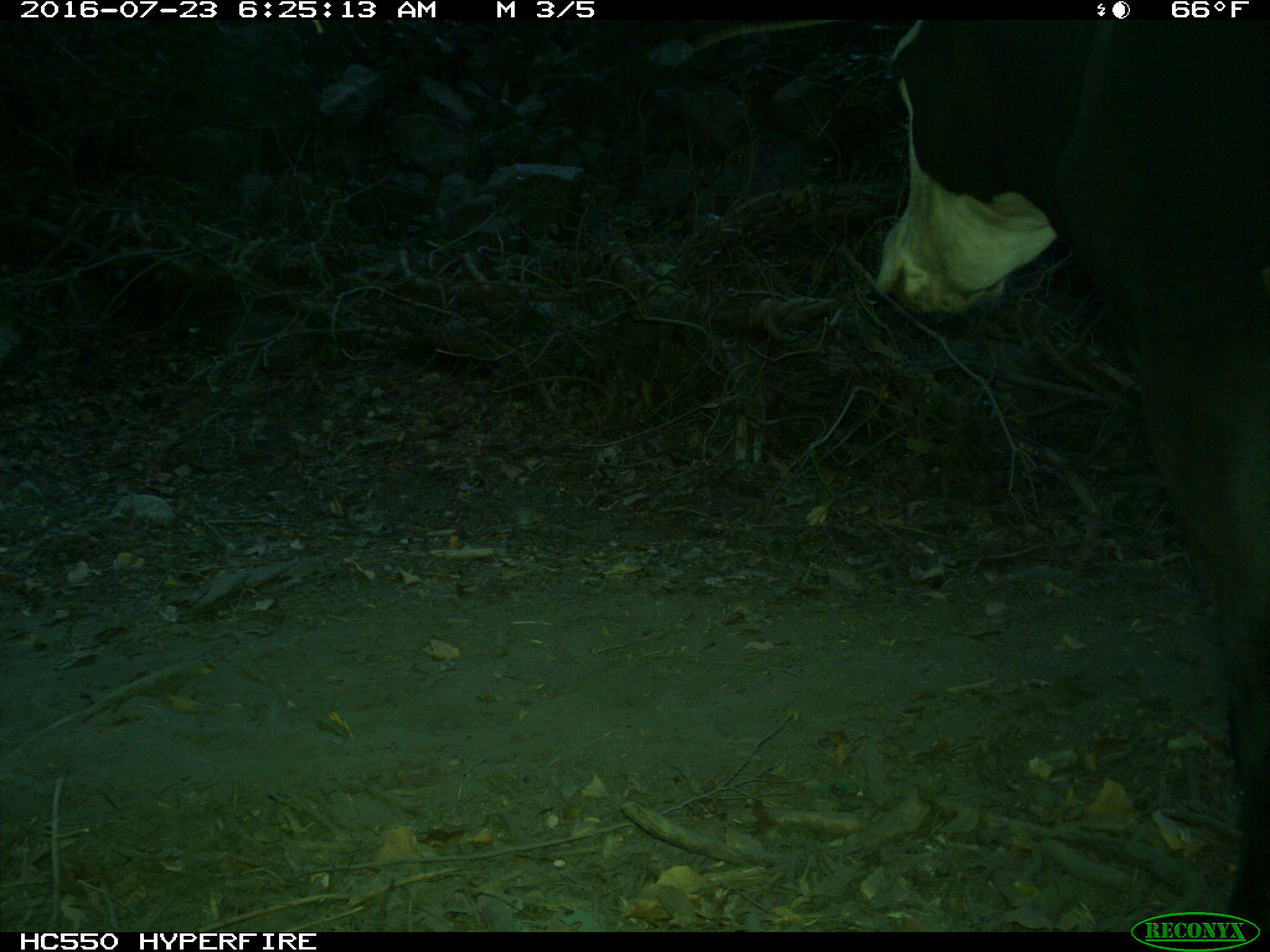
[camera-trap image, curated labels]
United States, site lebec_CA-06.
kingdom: Animalia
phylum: Chordata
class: Mammalia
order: Artiodactyla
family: Bovidae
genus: Bos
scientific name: Bos taurus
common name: domestic cow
Bos taurus (domestic cow).